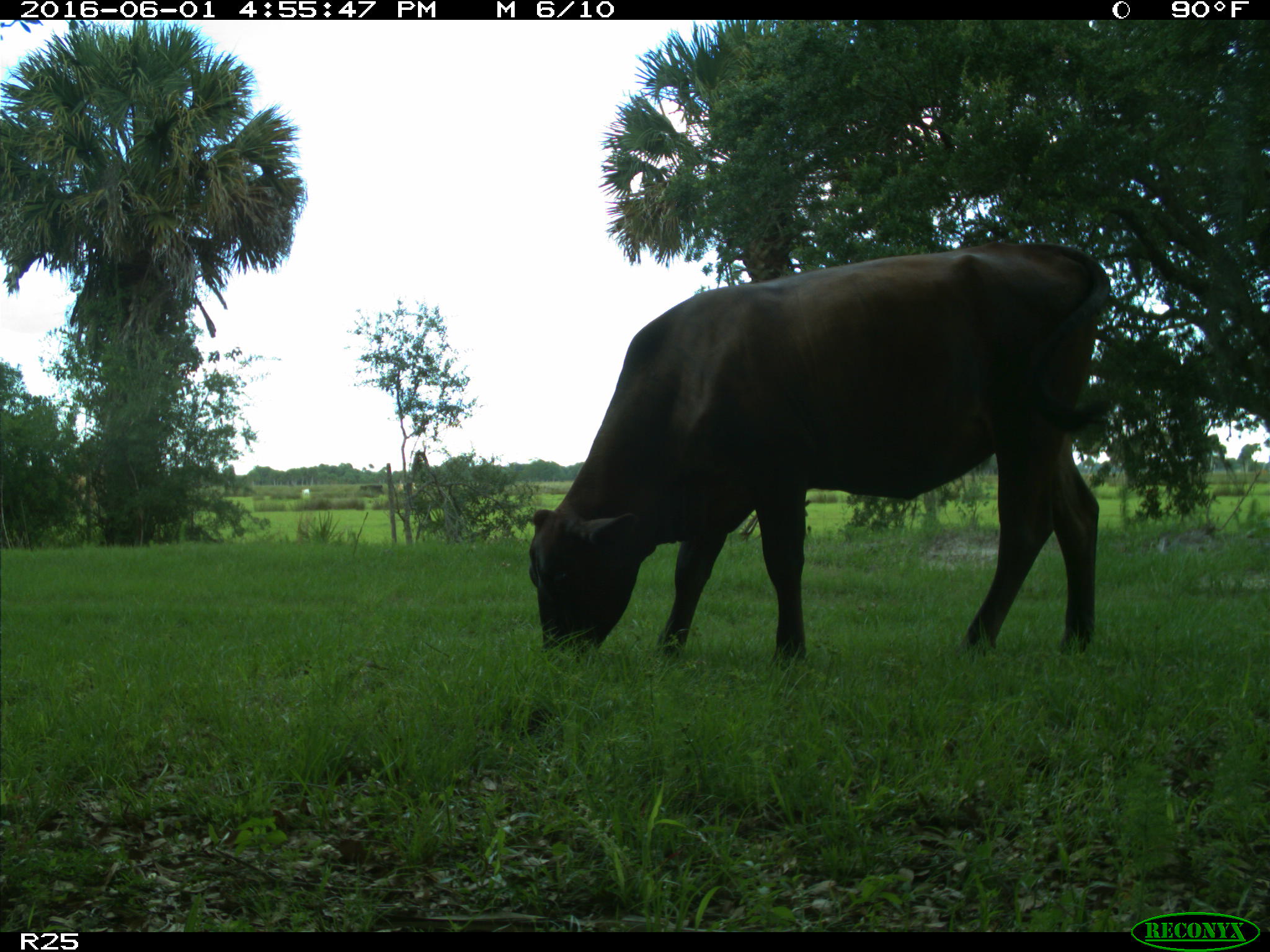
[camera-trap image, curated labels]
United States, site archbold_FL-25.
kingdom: Animalia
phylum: Chordata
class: Mammalia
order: Artiodactyla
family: Bovidae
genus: Bos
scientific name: Bos taurus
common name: domestic cow